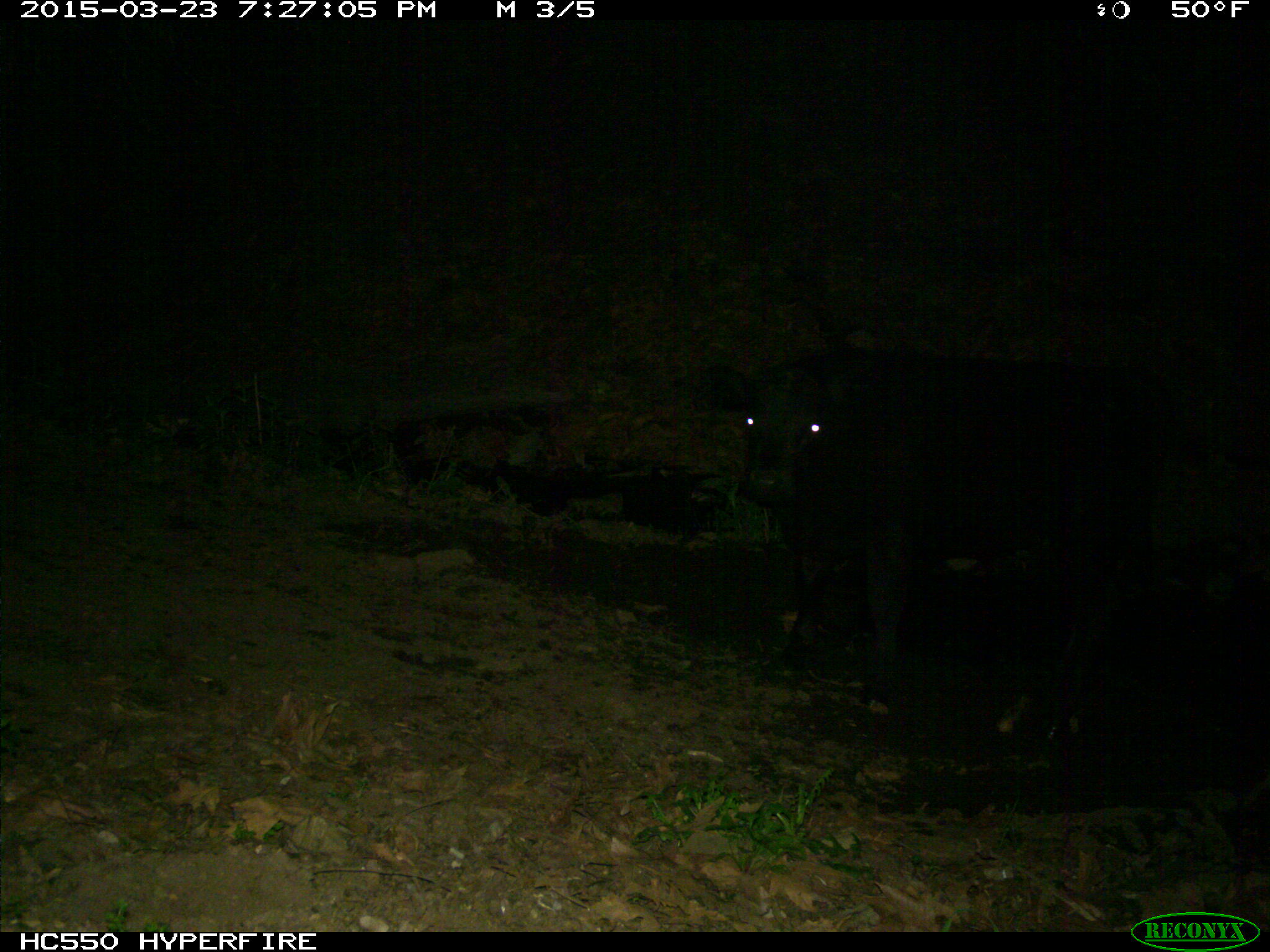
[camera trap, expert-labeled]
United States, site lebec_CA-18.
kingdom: Animalia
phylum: Chordata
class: Mammalia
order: Artiodactyla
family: Bovidae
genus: Bos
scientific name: Bos taurus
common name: domestic cow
Bos taurus (domestic cow).